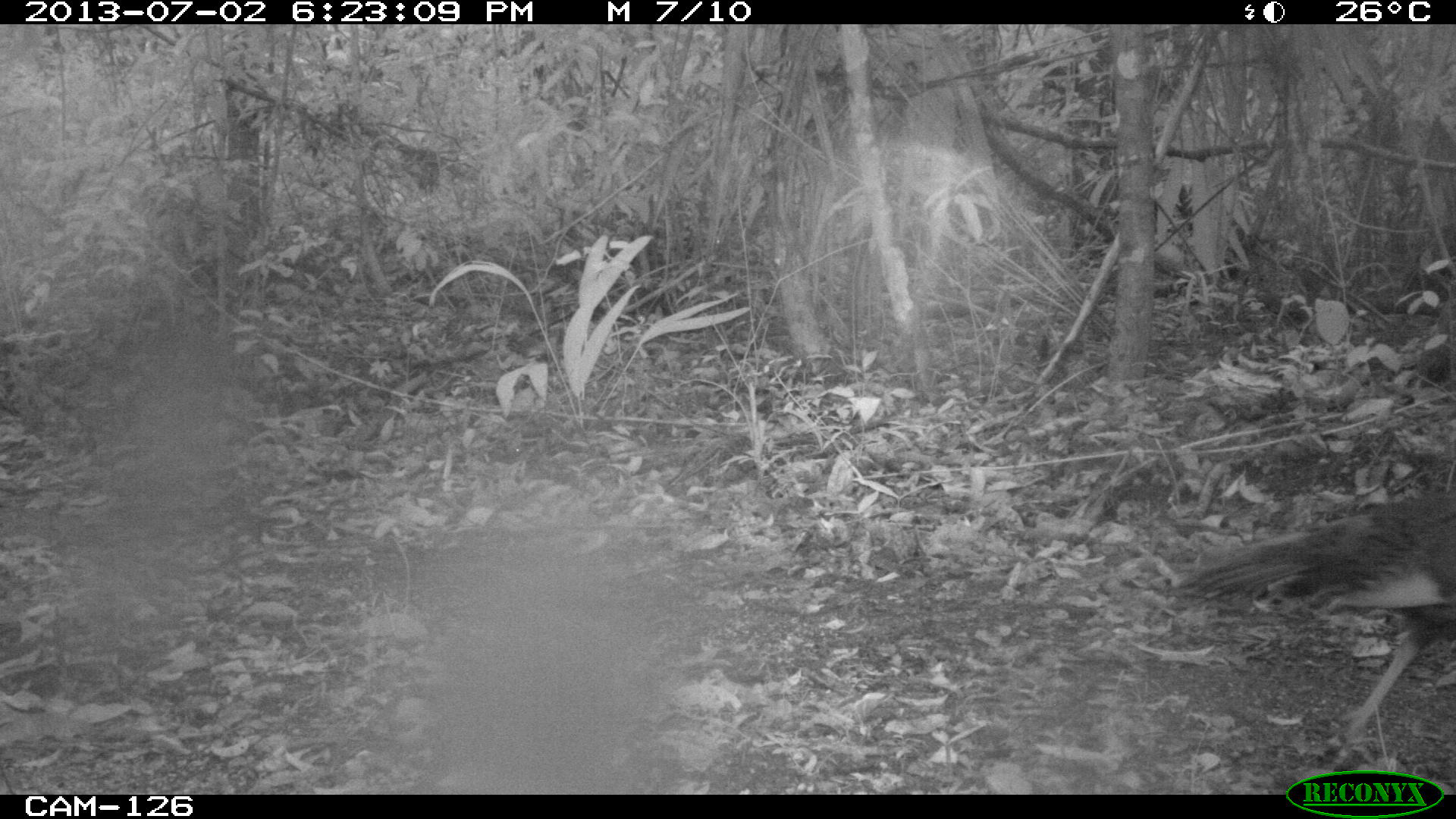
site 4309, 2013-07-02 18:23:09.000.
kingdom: Animalia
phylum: Chordata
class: Aves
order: Galliformes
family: Phasianidae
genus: Meleagris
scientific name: Meleagris ocellata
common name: ocellated turkey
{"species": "Meleagris ocellata (ocellated turkey)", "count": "1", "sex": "female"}